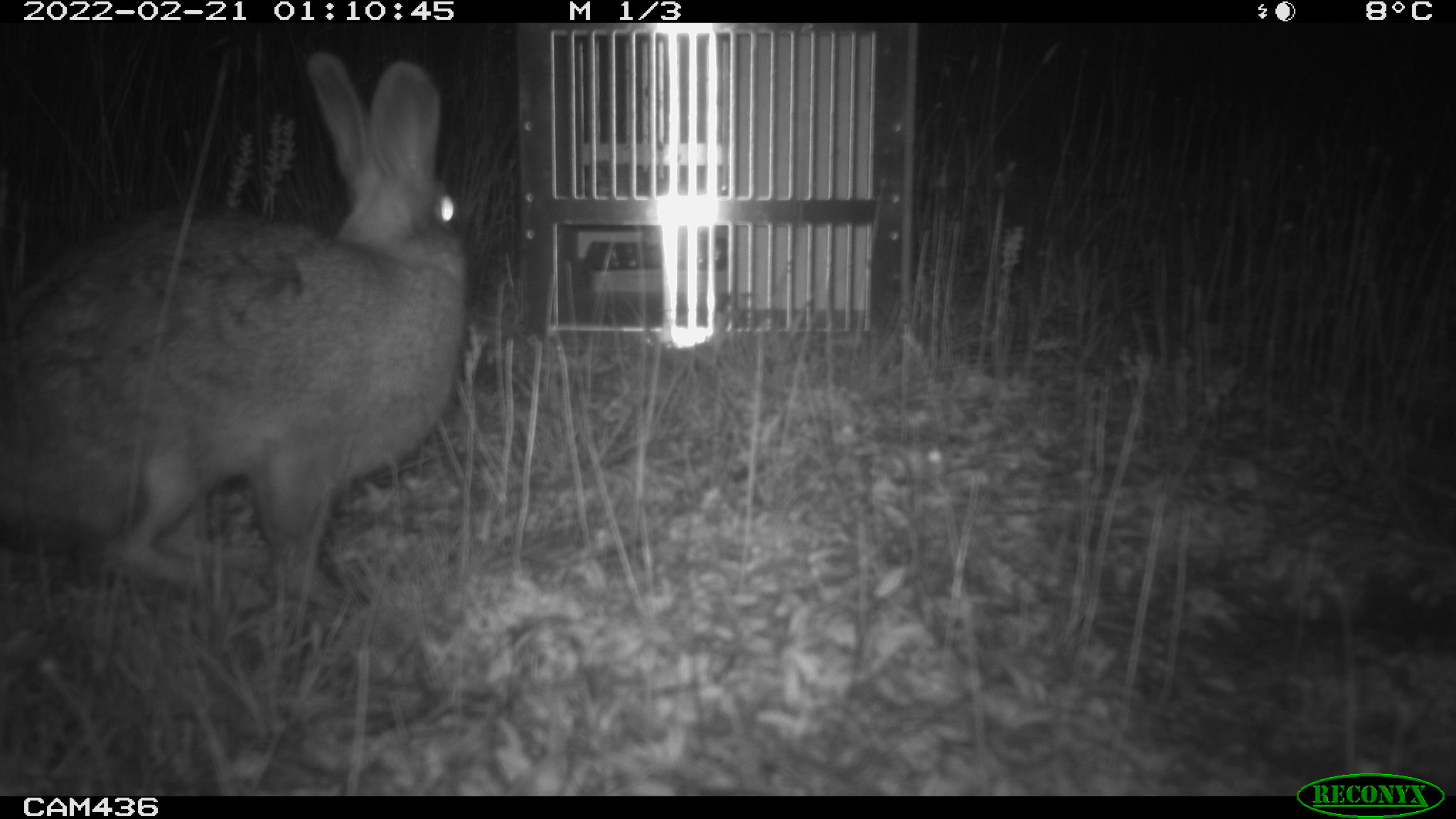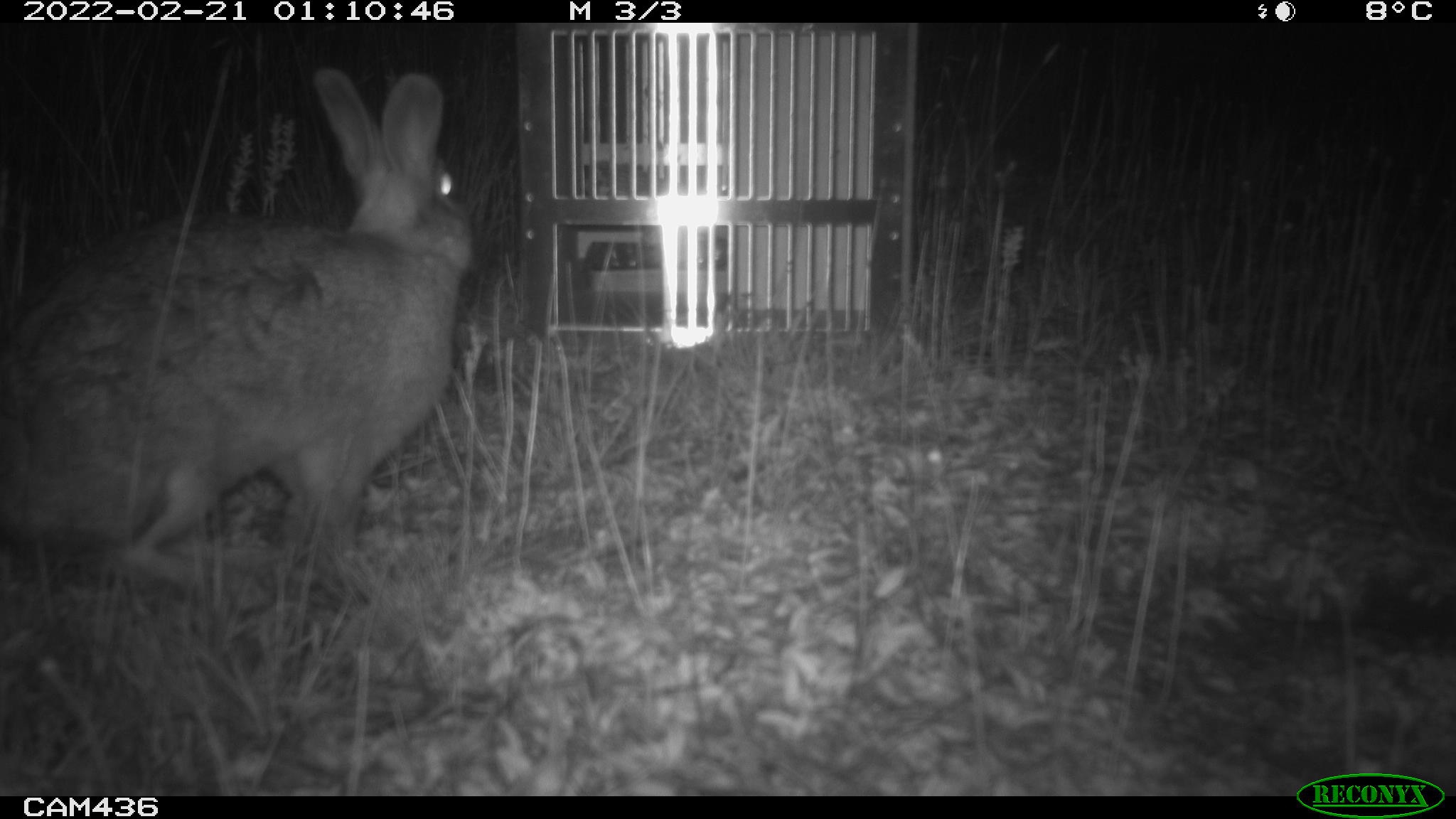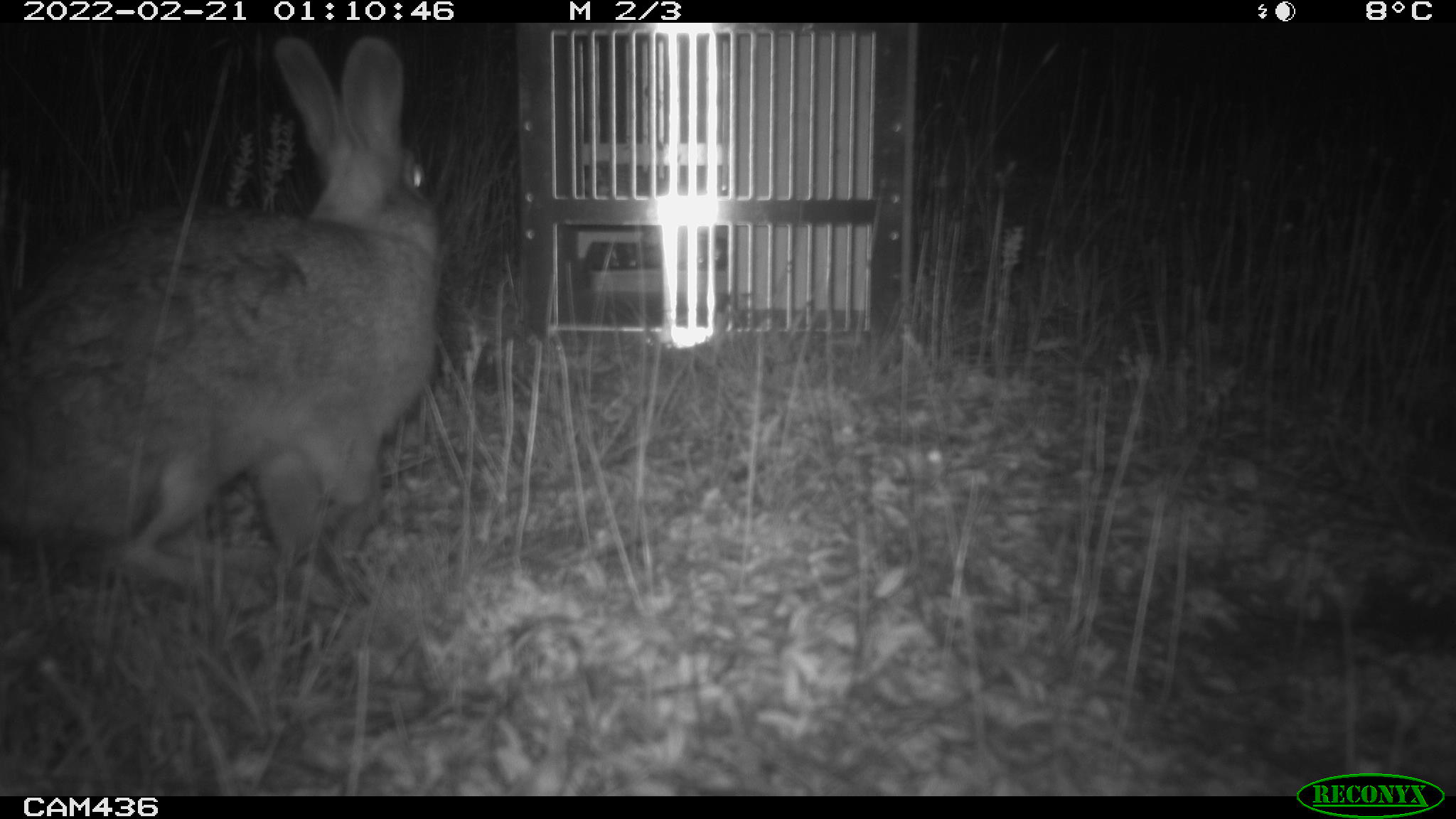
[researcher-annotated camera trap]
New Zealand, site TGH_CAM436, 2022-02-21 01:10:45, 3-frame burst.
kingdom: Animalia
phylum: Chordata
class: Mammalia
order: Lagomorpha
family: Leporidae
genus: Oryctolagus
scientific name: Oryctolagus cuniculus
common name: european rabbit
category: rabbit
Rabbit (european rabbit) (Oryctolagus cuniculus).